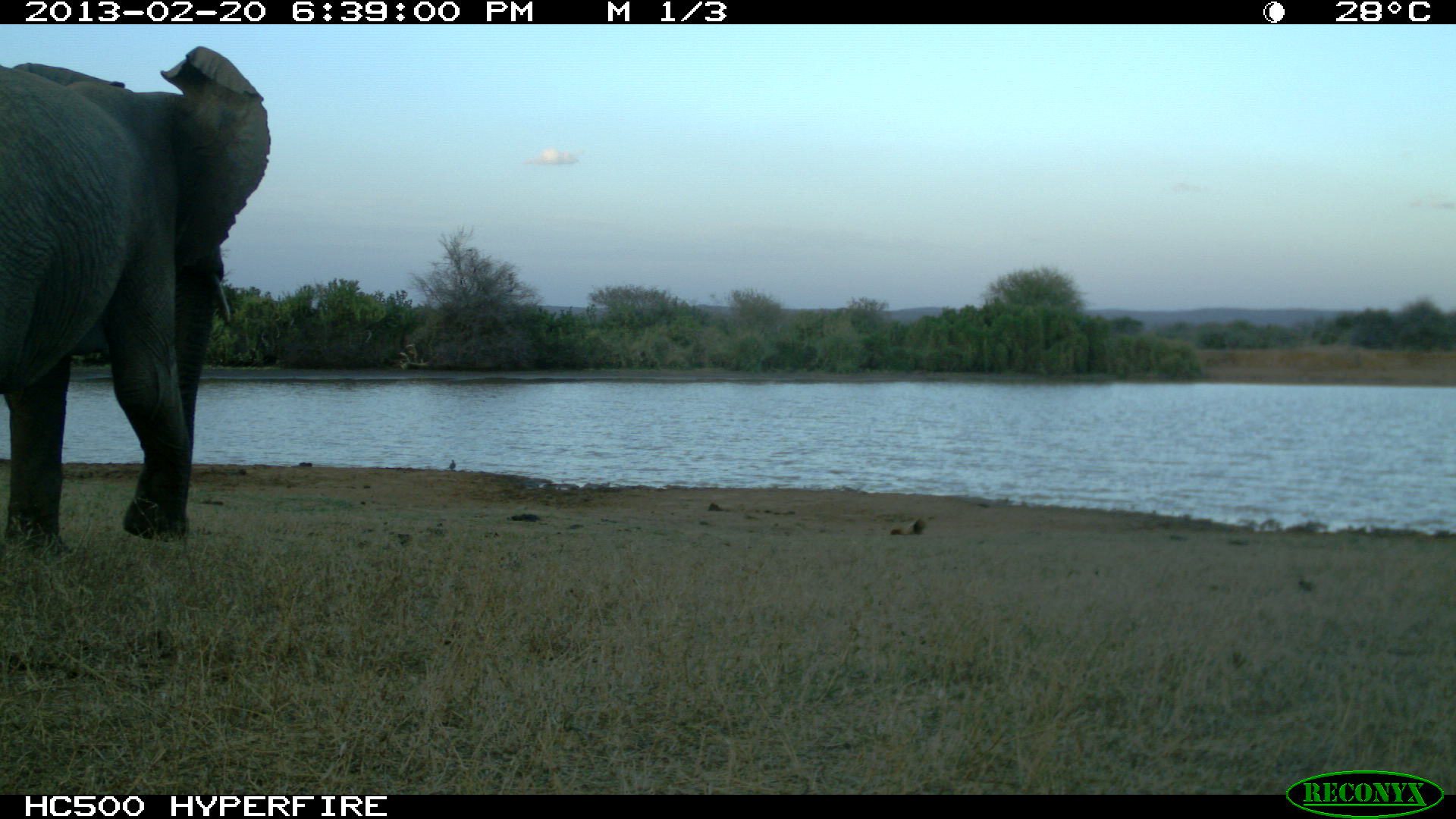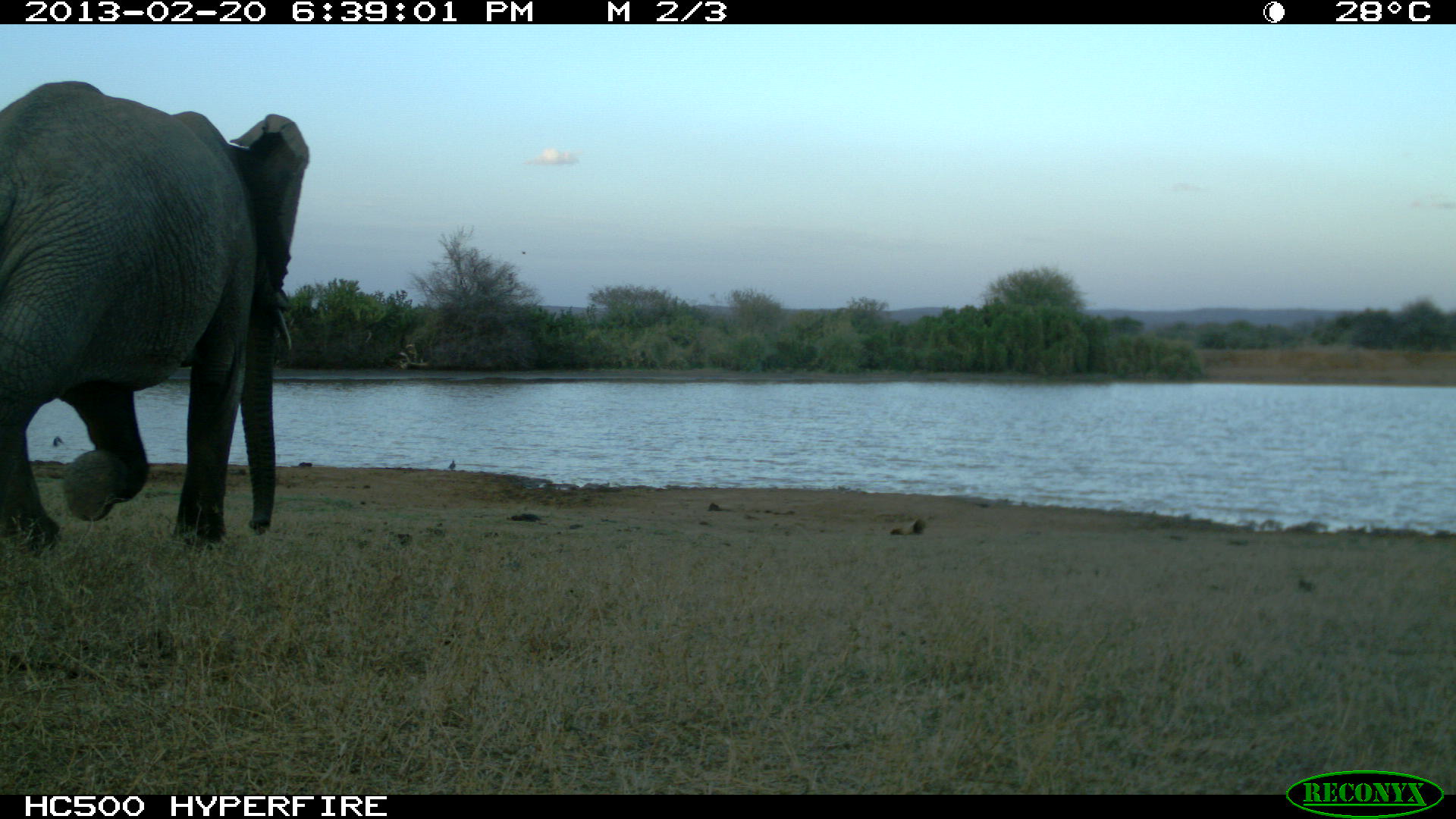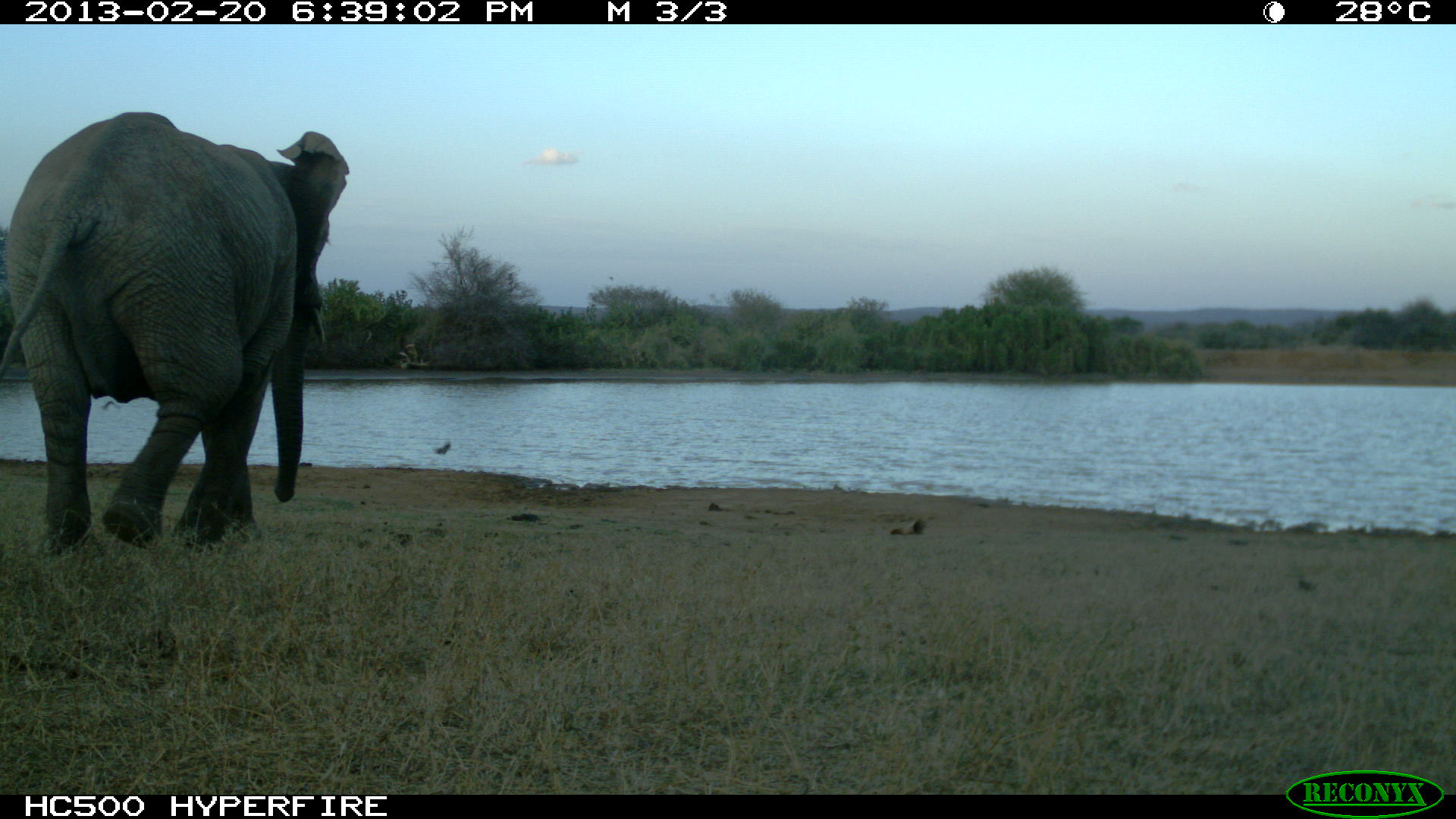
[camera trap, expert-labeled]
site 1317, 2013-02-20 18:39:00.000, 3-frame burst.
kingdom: Animalia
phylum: Chordata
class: Mammalia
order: Proboscidea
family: Elephantidae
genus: Loxodonta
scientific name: Loxodonta africana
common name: african bush elephant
Loxodonta africana (african bush elephant), count 1.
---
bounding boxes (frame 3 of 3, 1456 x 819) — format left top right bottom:
loxodonta africana: 0 109 348 558